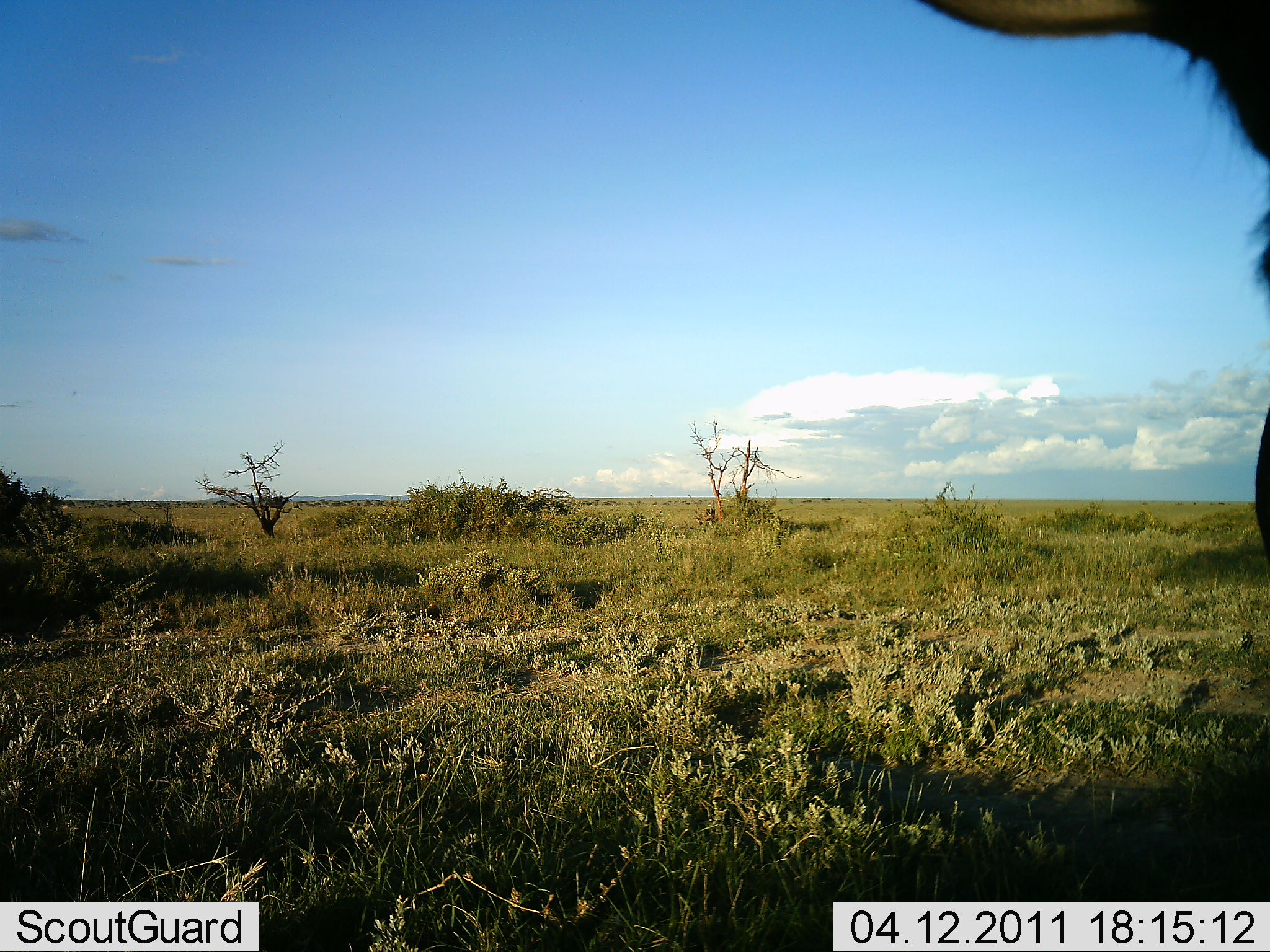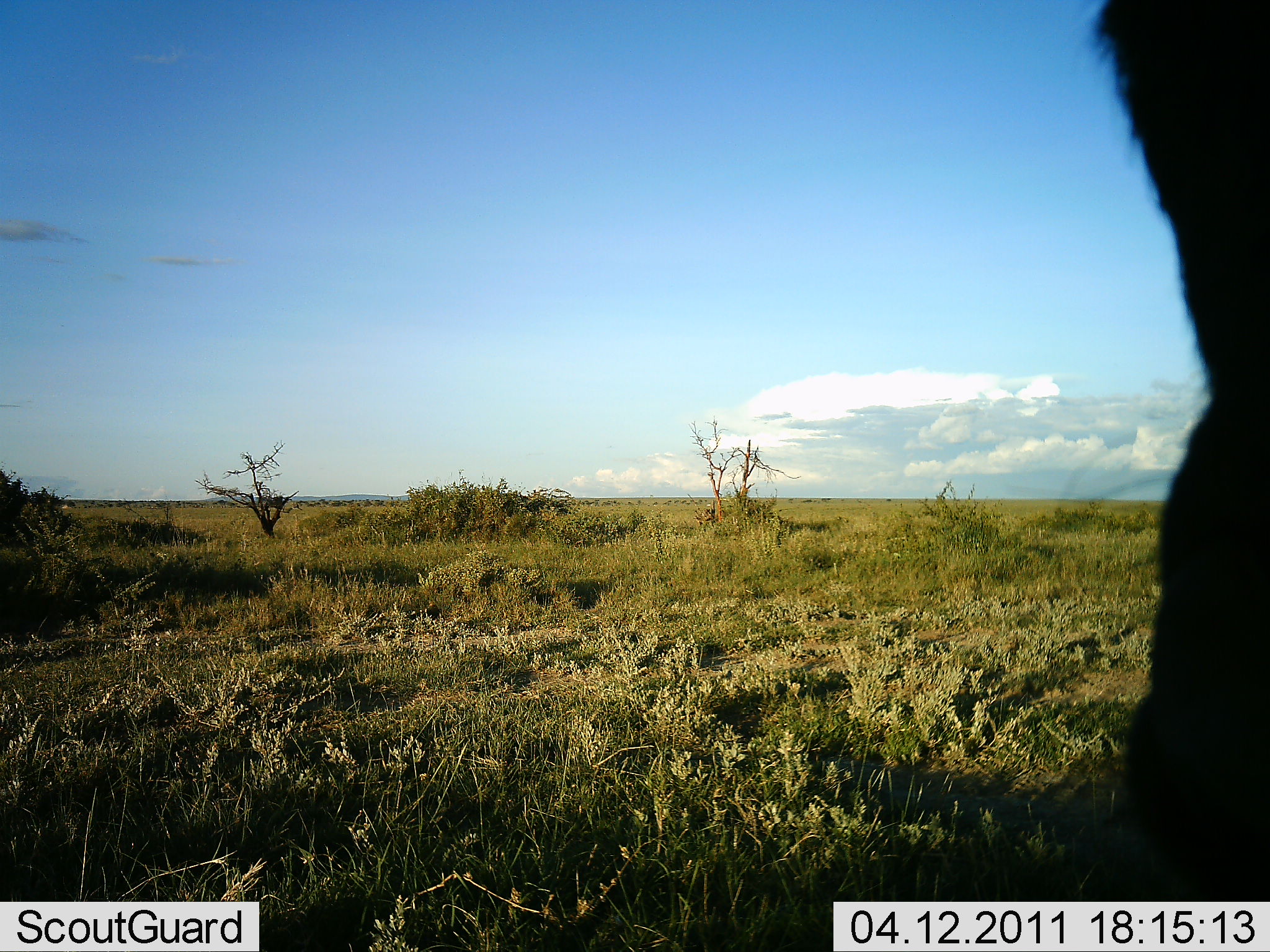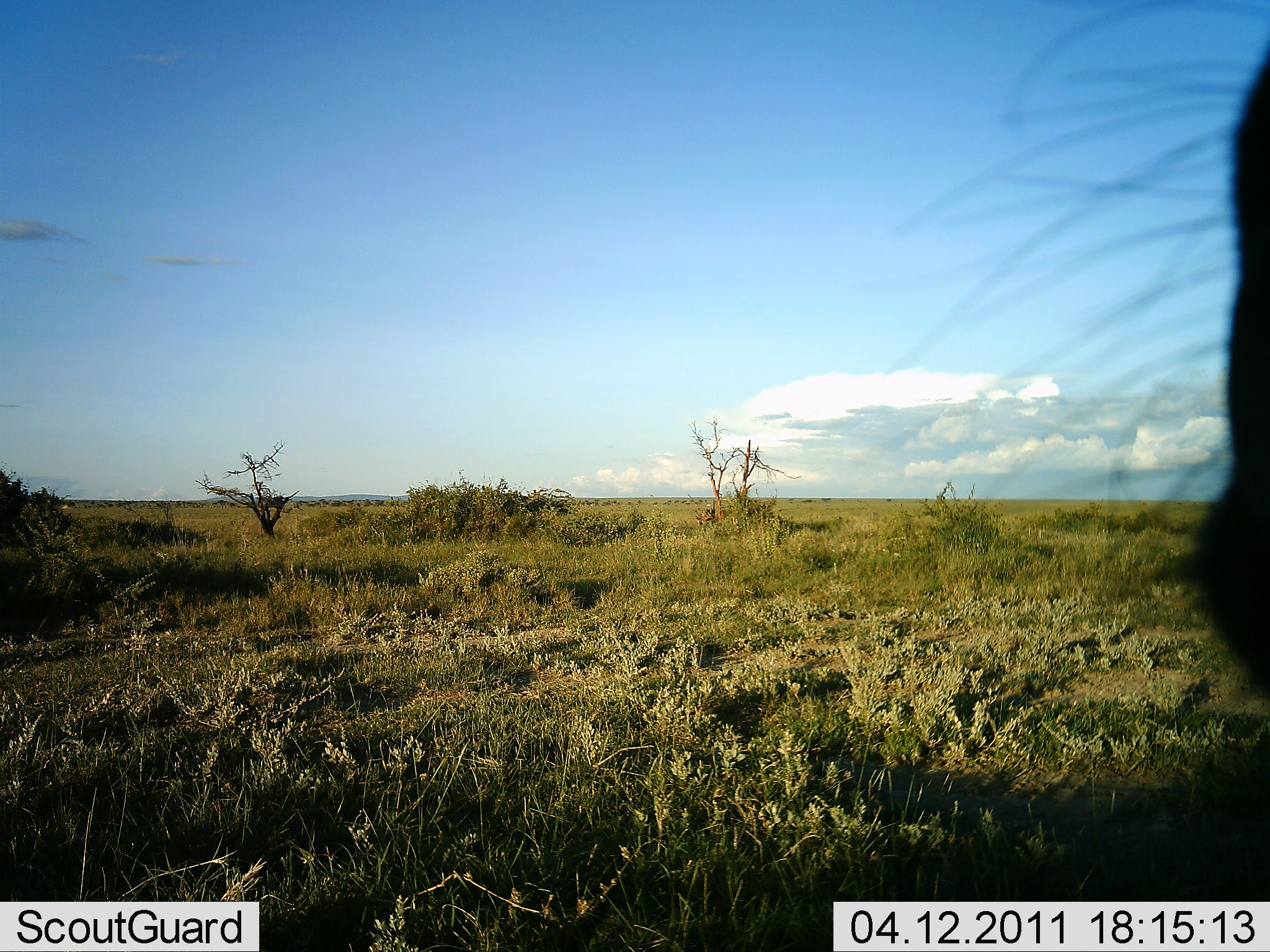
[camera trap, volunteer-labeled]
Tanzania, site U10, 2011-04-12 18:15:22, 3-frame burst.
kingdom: Animalia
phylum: Chordata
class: Mammalia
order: Artiodactyla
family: Bovidae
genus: Connochaetes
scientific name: Connochaetes taurinus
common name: blue wildebeest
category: wildebeest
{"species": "wildebeest (blue wildebeest) (Connochaetes taurinus)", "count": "1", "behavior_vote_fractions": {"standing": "71%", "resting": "0%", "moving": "14%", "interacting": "14%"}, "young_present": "0%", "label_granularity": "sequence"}